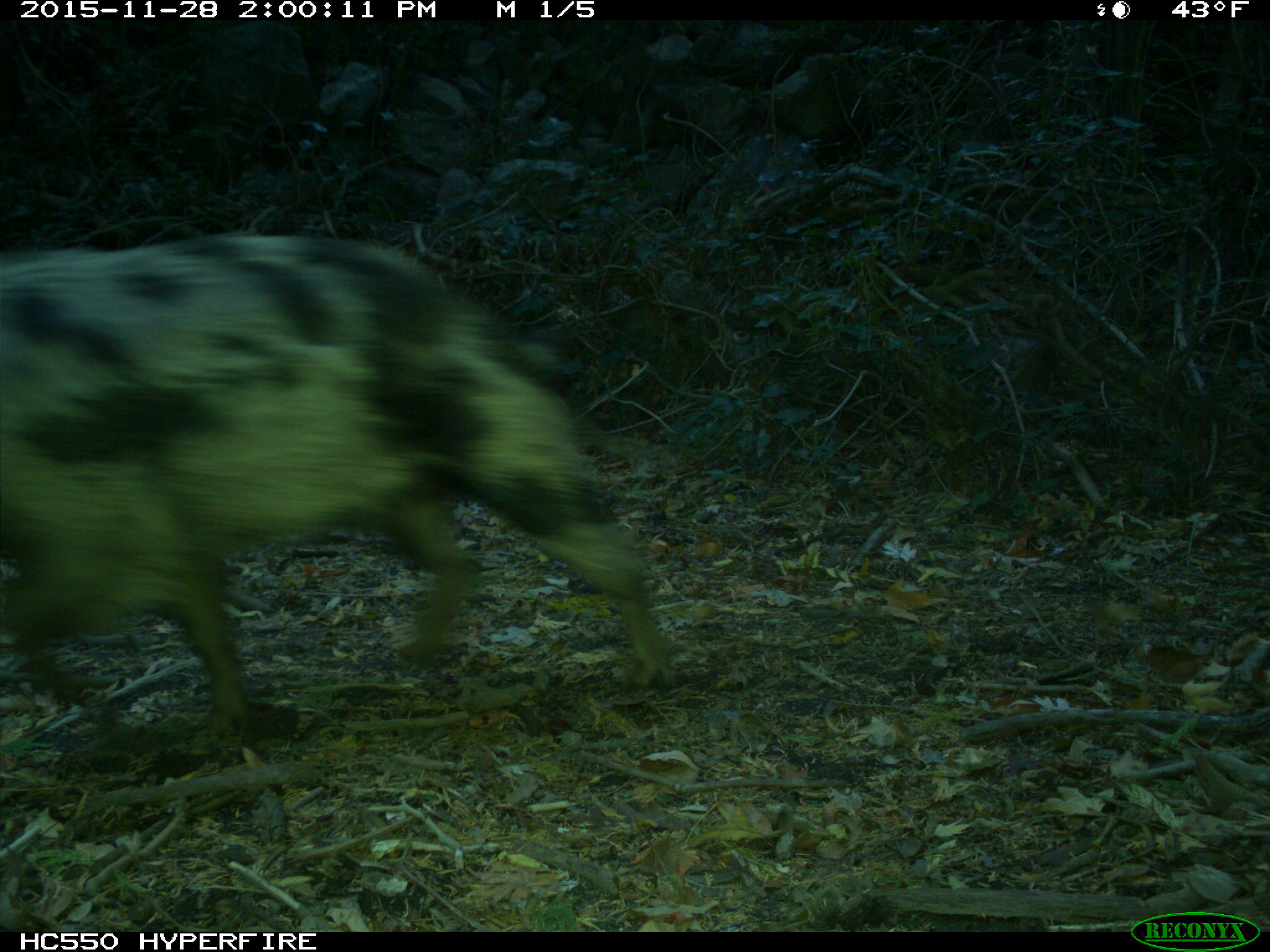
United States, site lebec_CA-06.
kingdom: Animalia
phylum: Chordata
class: Mammalia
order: Artiodactyla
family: Suidae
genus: Sus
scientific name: Sus scrofa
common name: wild boar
Sus scrofa (wild boar).